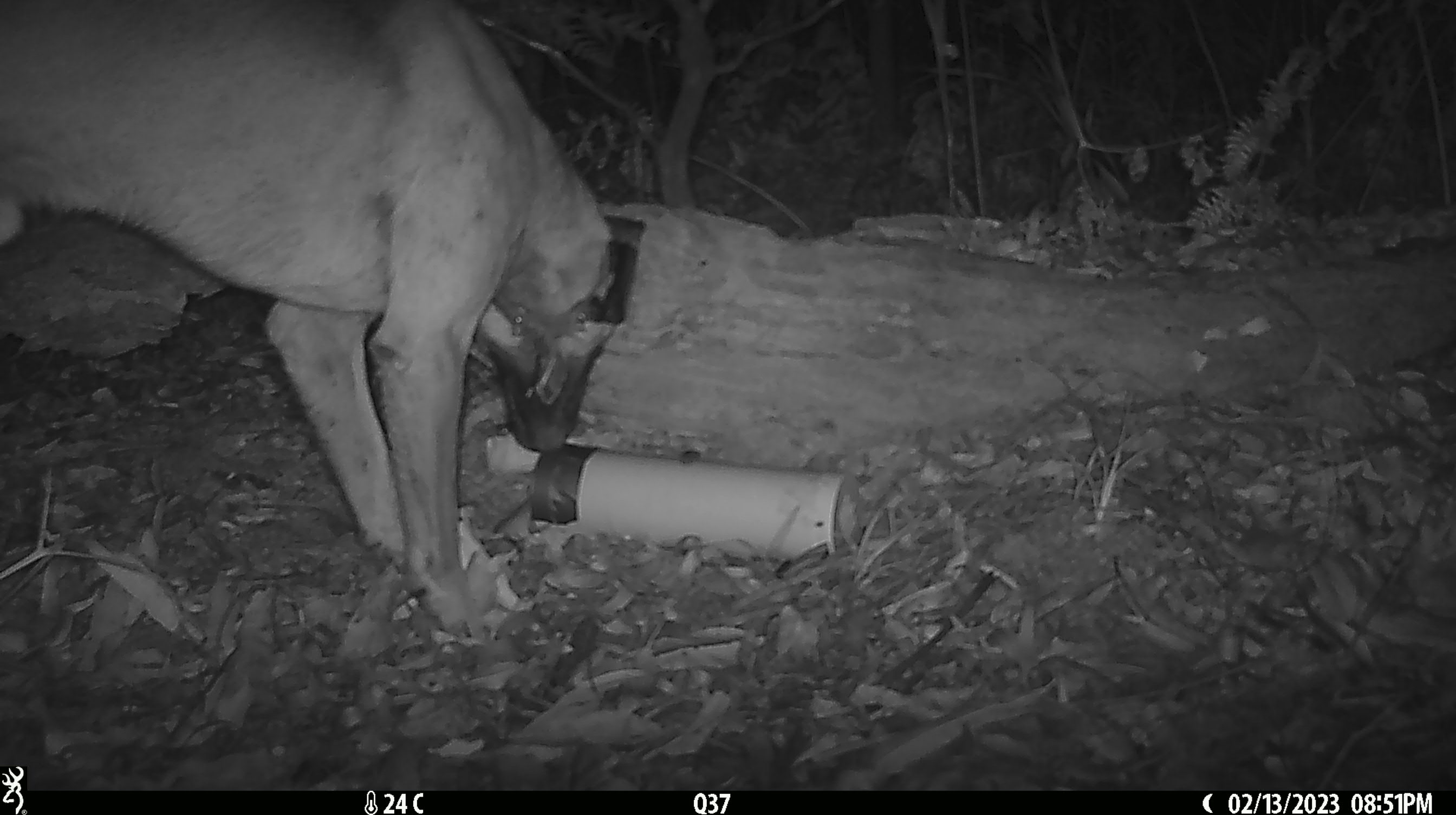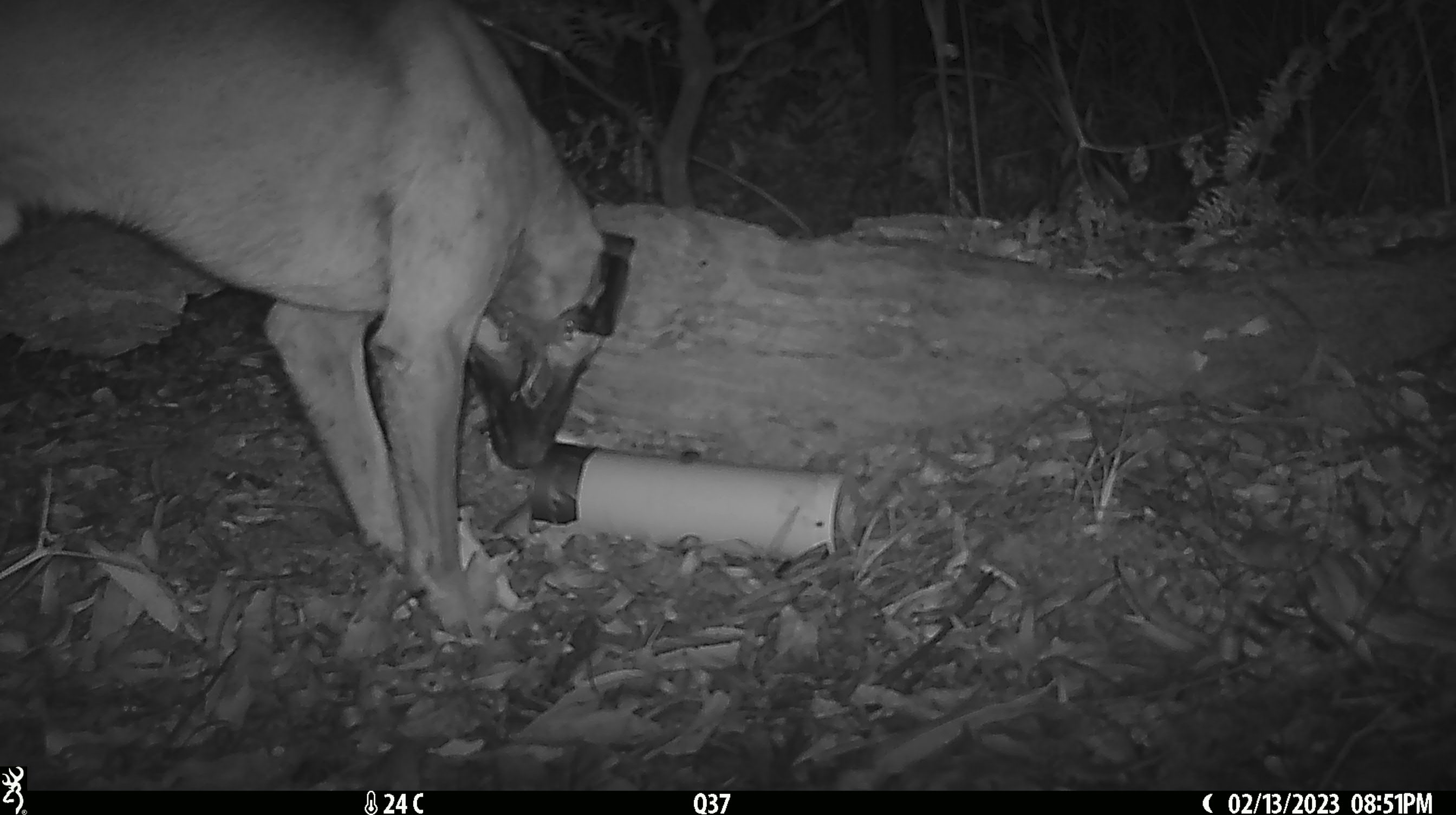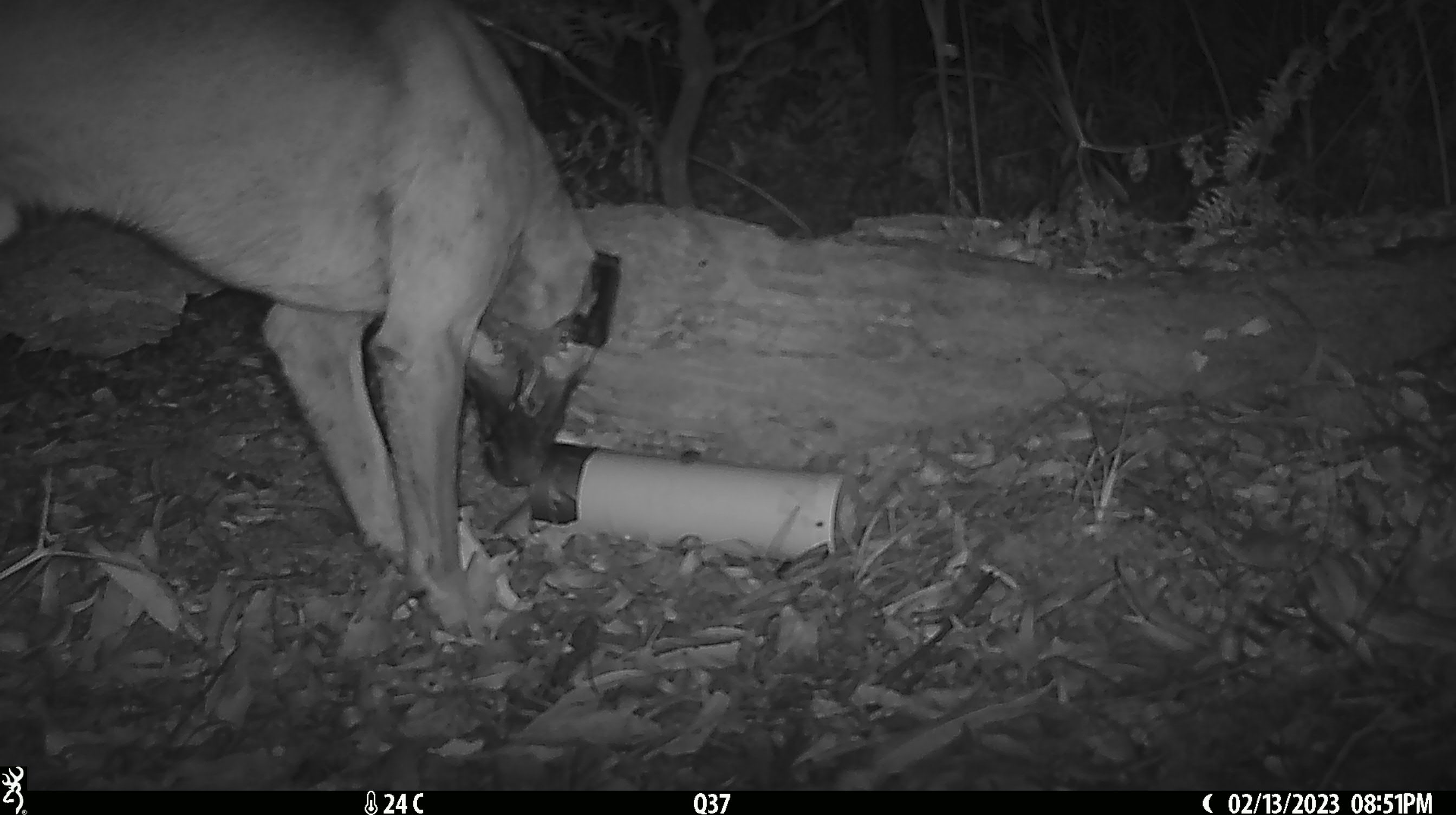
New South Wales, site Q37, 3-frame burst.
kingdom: Animalia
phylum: Chordata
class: Mammalia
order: Carnivora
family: Canidae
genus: Canis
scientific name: Canis familiaris dingo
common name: dingo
Dingo (Canis familiaris dingo).